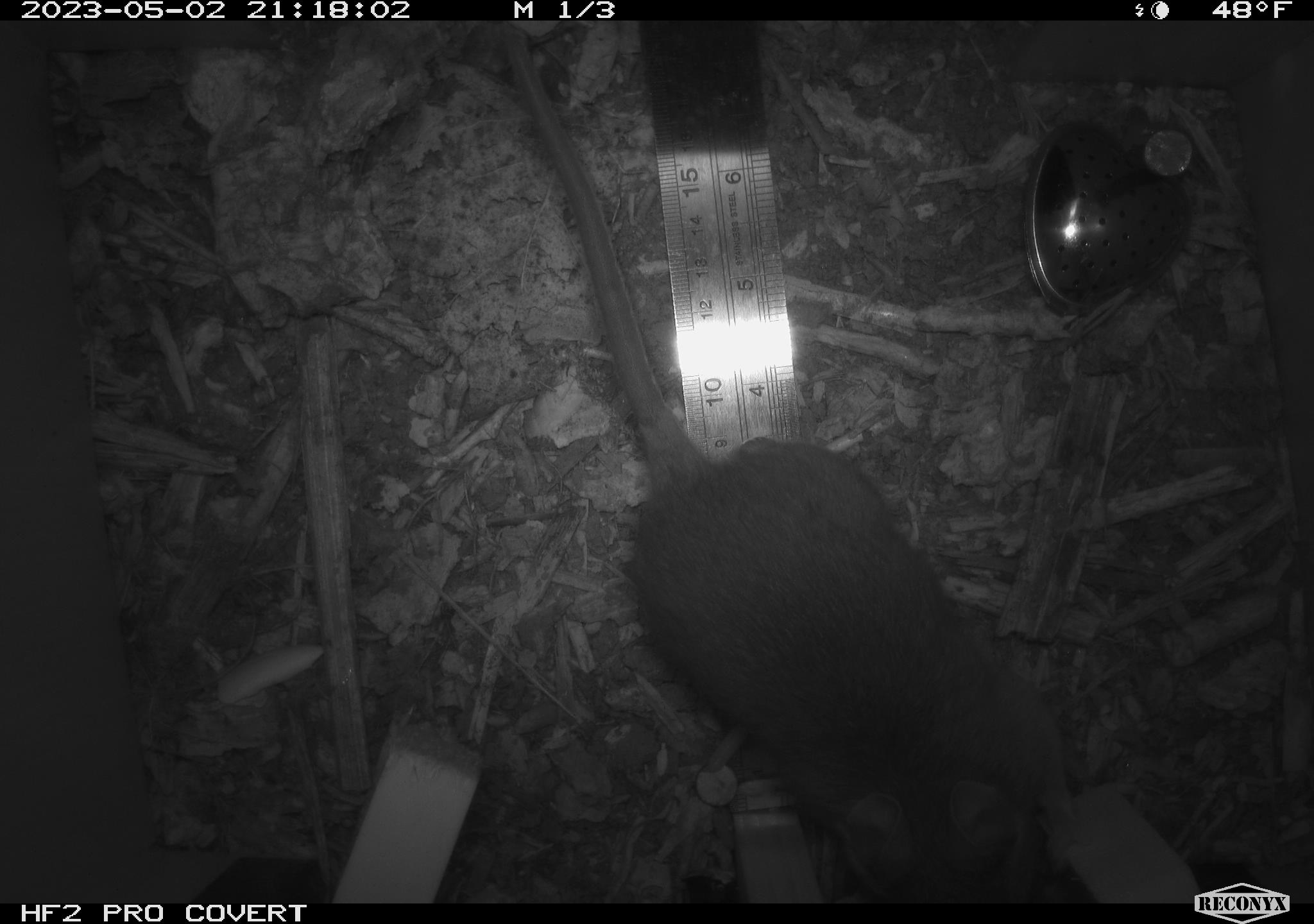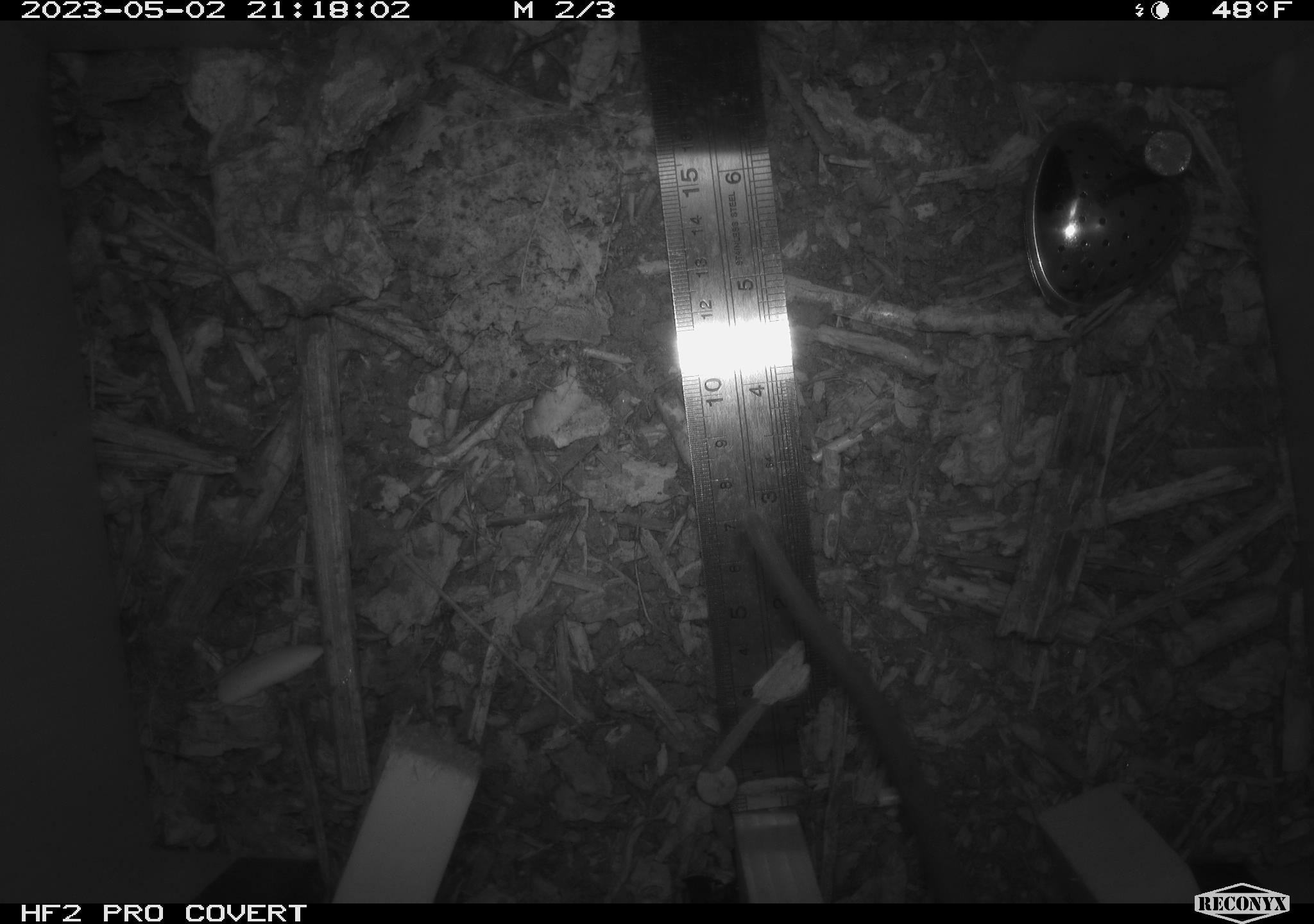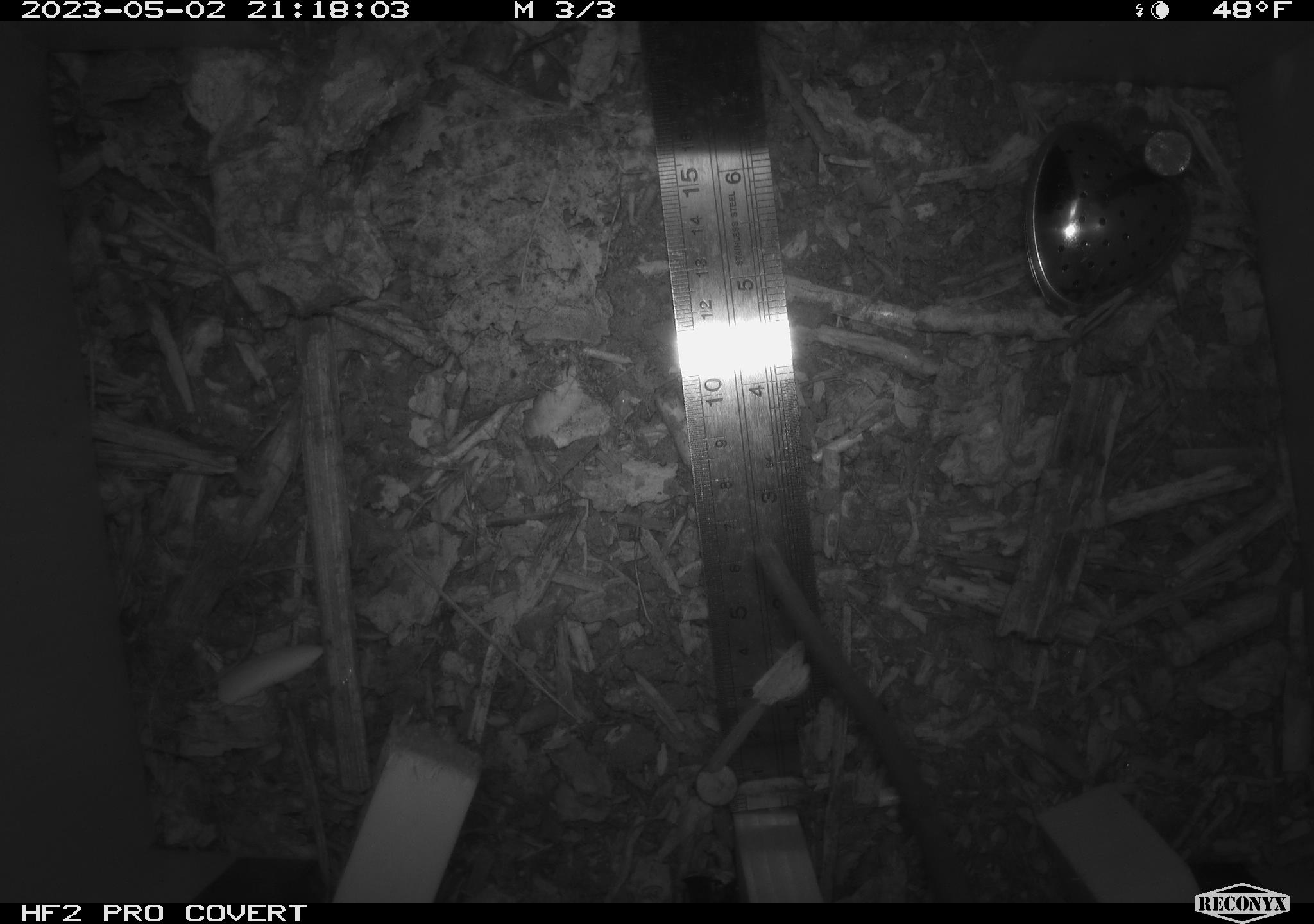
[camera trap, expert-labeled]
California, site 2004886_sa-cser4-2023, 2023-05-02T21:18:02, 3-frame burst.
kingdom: Animalia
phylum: Chordata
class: Mammalia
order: Rodentia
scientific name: Rodentia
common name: woodrat or rat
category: woodrat or rat species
Woodrat or rat species (woodrat or rat) (Rodentia).